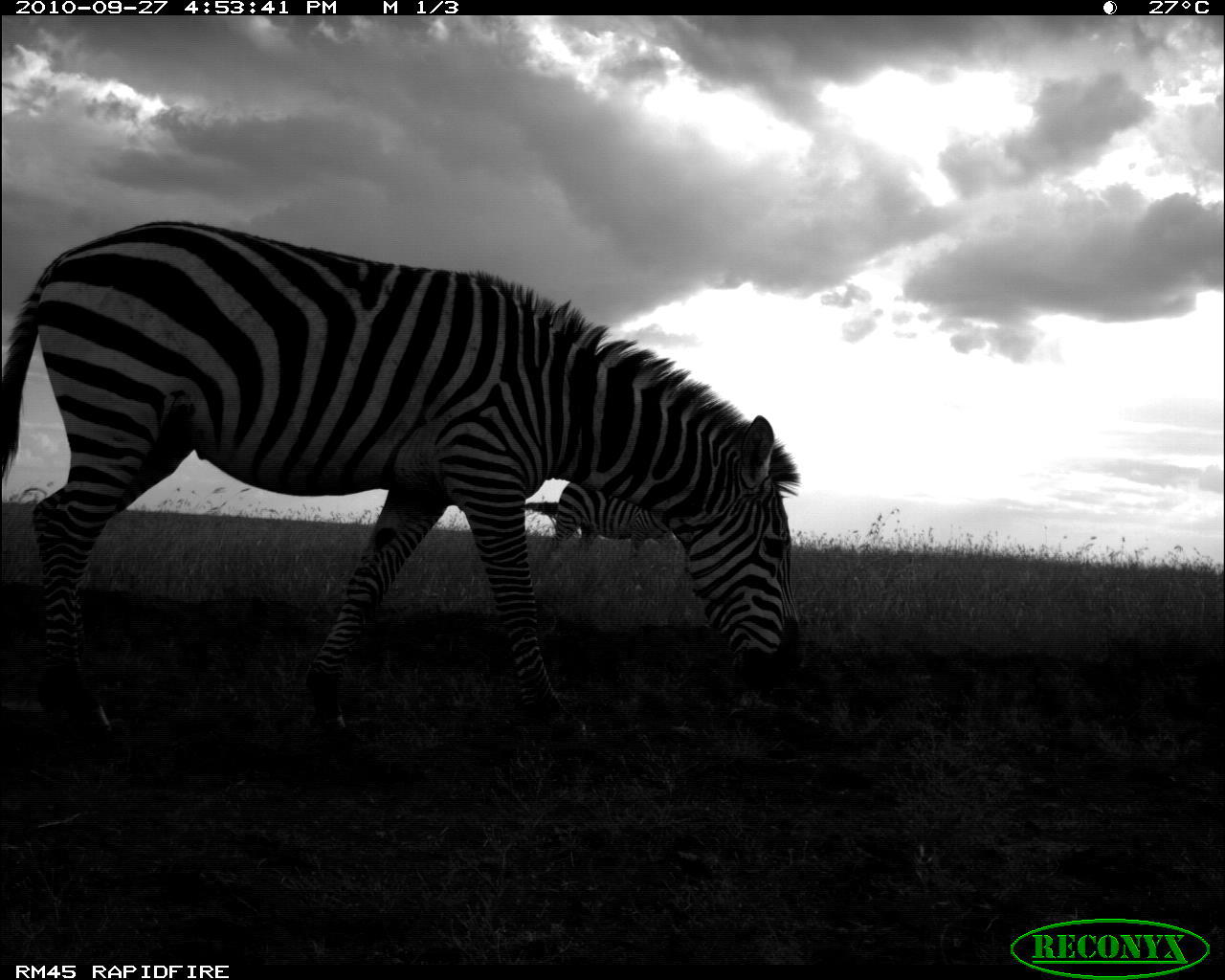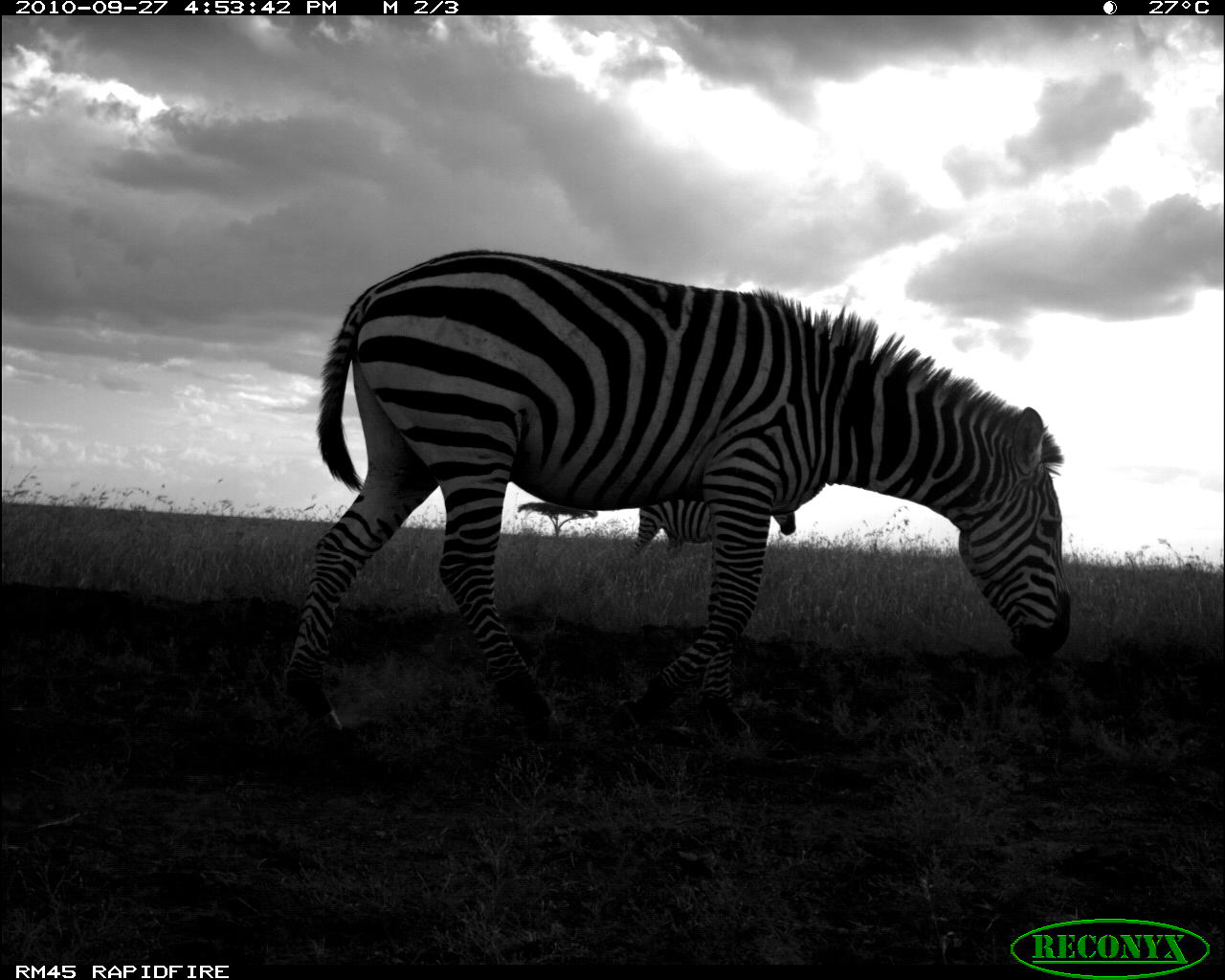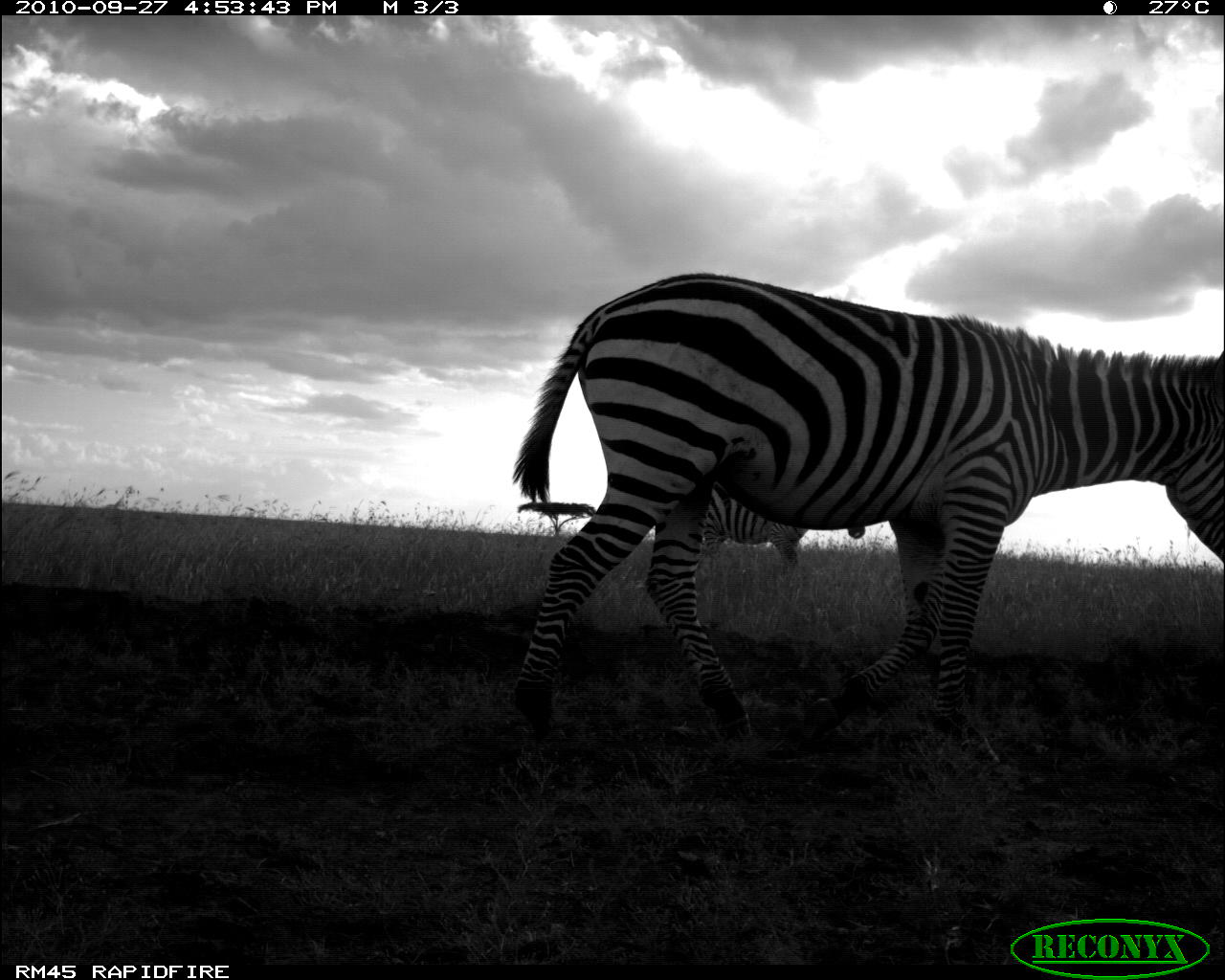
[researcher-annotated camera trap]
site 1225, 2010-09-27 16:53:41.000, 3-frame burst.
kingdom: Animalia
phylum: Chordata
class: Mammalia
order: Perissodactyla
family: Equidae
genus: Equus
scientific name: Equus quagga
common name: plains zebra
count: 2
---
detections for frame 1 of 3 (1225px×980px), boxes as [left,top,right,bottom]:
equus quagga: [1,220,805,733]; [547,478,677,566]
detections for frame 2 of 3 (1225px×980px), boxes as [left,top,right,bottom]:
equus quagga: [286,248,1073,733]; [629,499,796,556]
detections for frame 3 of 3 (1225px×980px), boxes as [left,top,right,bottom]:
equus quagga: [512,272,1223,733]; [704,480,865,563]